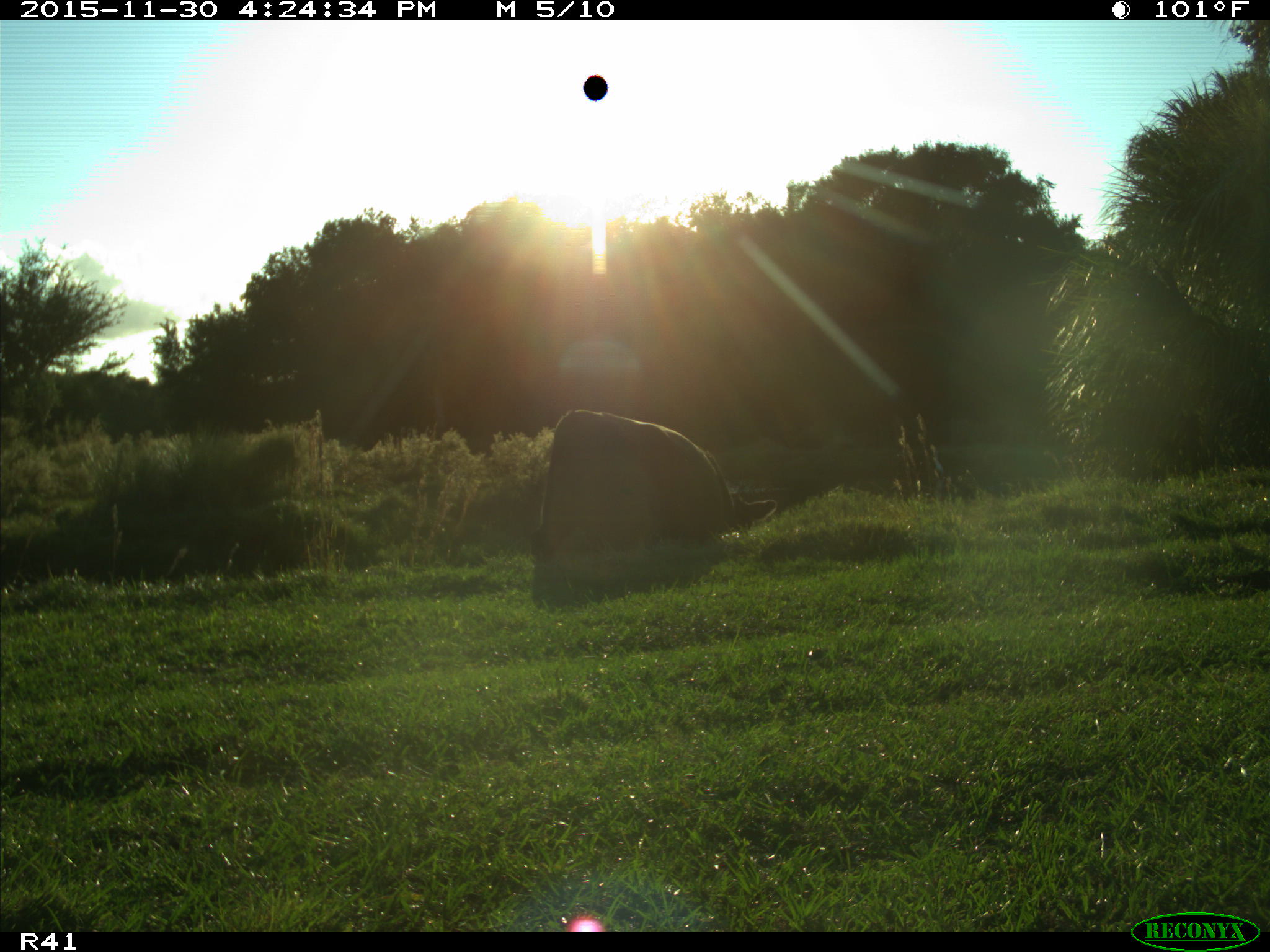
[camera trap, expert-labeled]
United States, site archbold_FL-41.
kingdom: Animalia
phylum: Chordata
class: Mammalia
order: Artiodactyla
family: Bovidae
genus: Bos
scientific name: Bos taurus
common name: domestic cow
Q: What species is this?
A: Bos taurus (domestic cow).